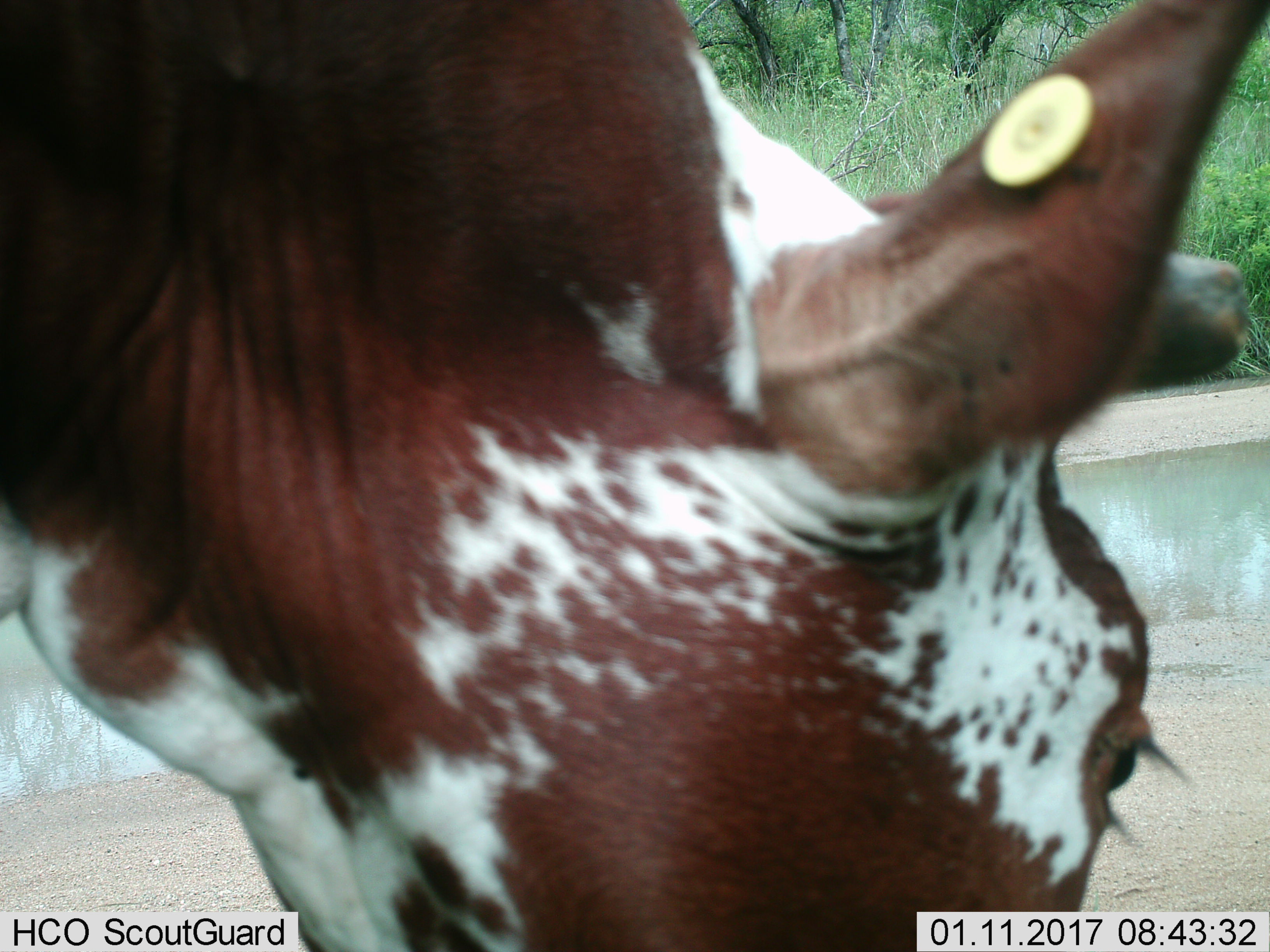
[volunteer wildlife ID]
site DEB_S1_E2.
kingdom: Animalia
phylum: Chordata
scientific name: Vertebrata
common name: domestic animal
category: domesticanimal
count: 1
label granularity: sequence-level